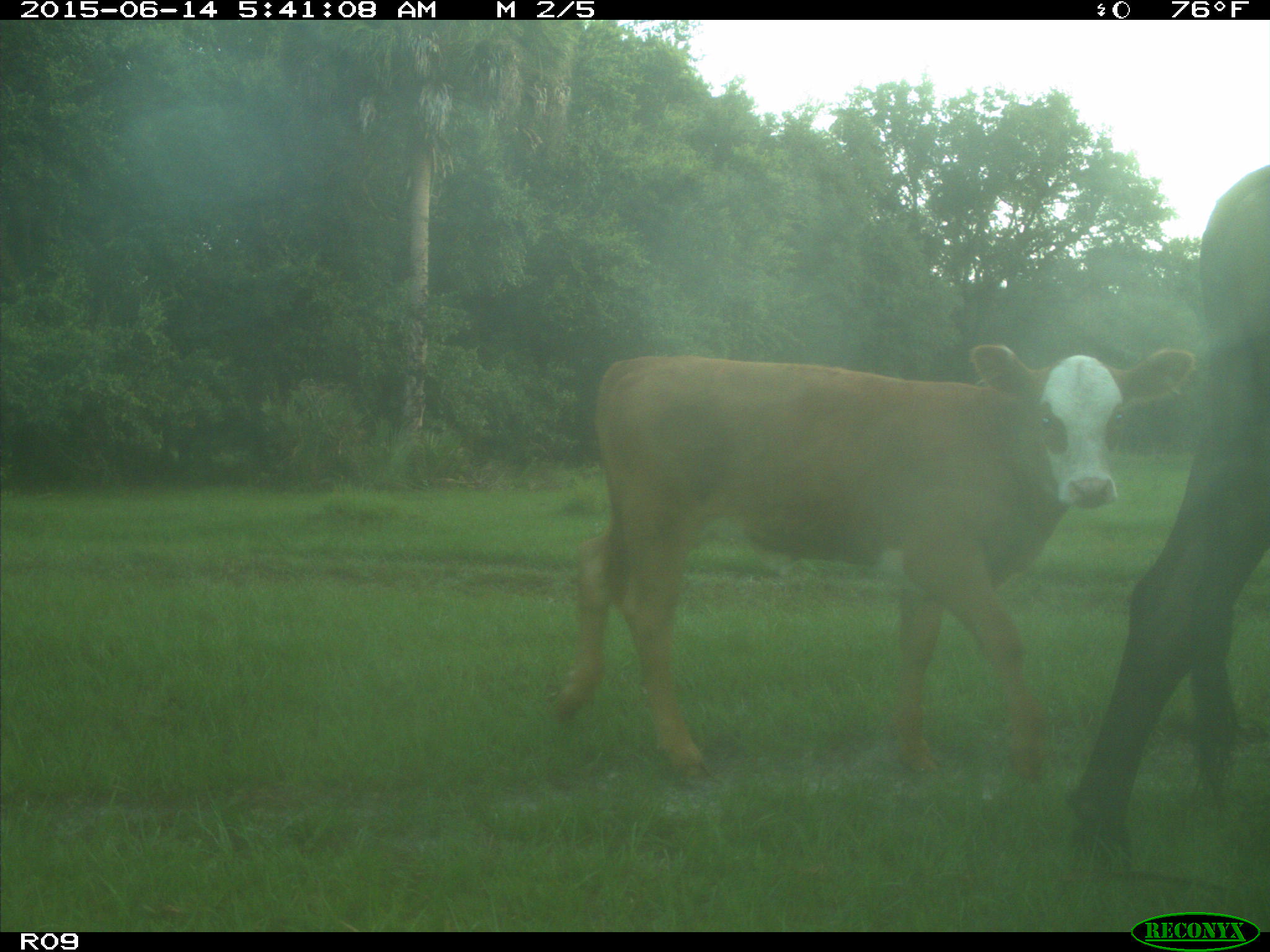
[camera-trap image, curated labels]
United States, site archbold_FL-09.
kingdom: Animalia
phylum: Chordata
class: Mammalia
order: Artiodactyla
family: Bovidae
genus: Bos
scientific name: Bos taurus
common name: domestic cow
Bos taurus (domestic cow).